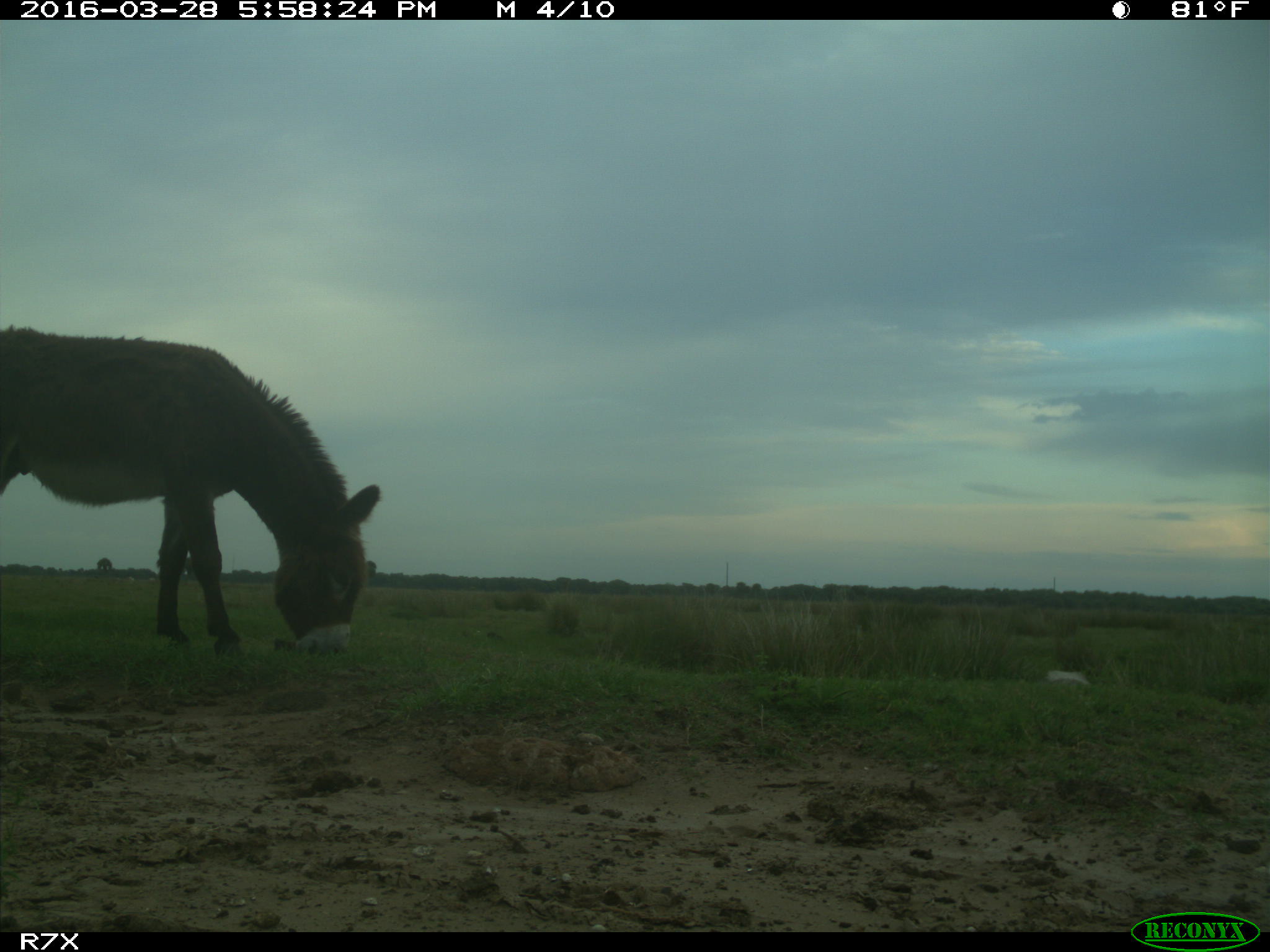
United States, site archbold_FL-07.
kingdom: Animalia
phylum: Chordata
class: Mammalia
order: Perissodactyla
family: Equidae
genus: Equus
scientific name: Equus africanus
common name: african wild ass